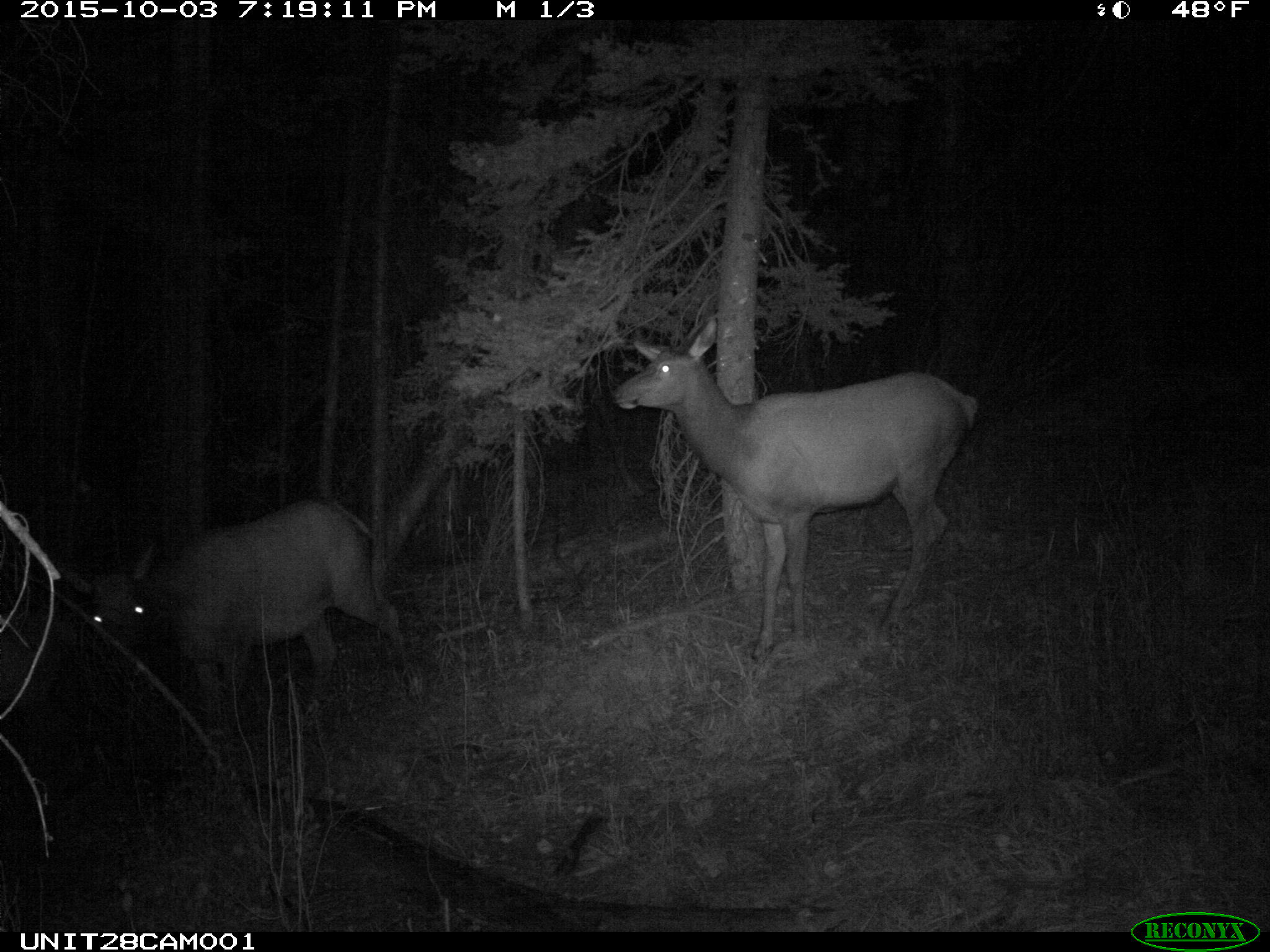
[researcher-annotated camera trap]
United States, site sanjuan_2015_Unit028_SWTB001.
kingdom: Animalia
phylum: Chordata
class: Mammalia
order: Artiodactyla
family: Cervidae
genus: Cervus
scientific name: Cervus elaphus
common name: red deer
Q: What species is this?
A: Cervus elaphus (red deer).